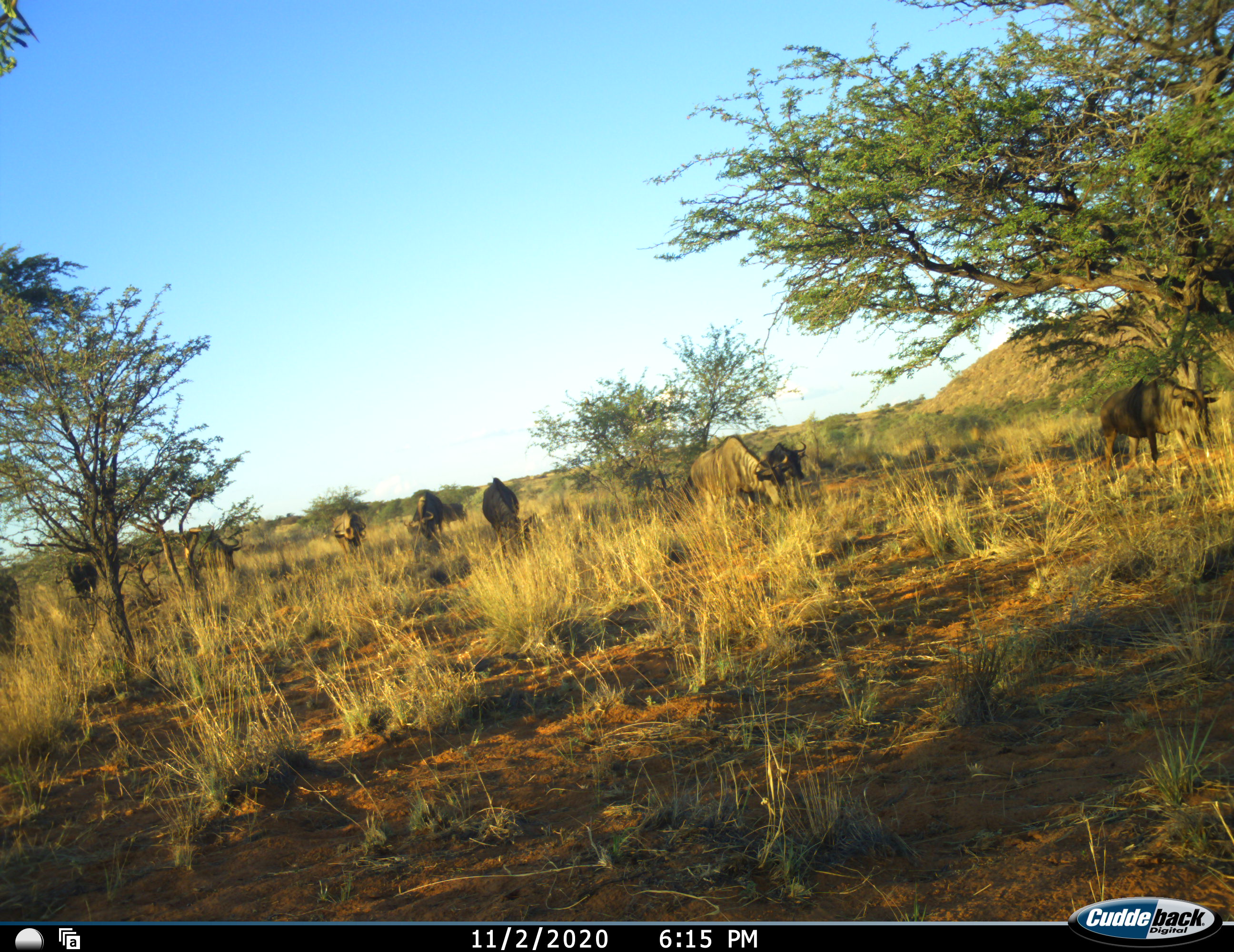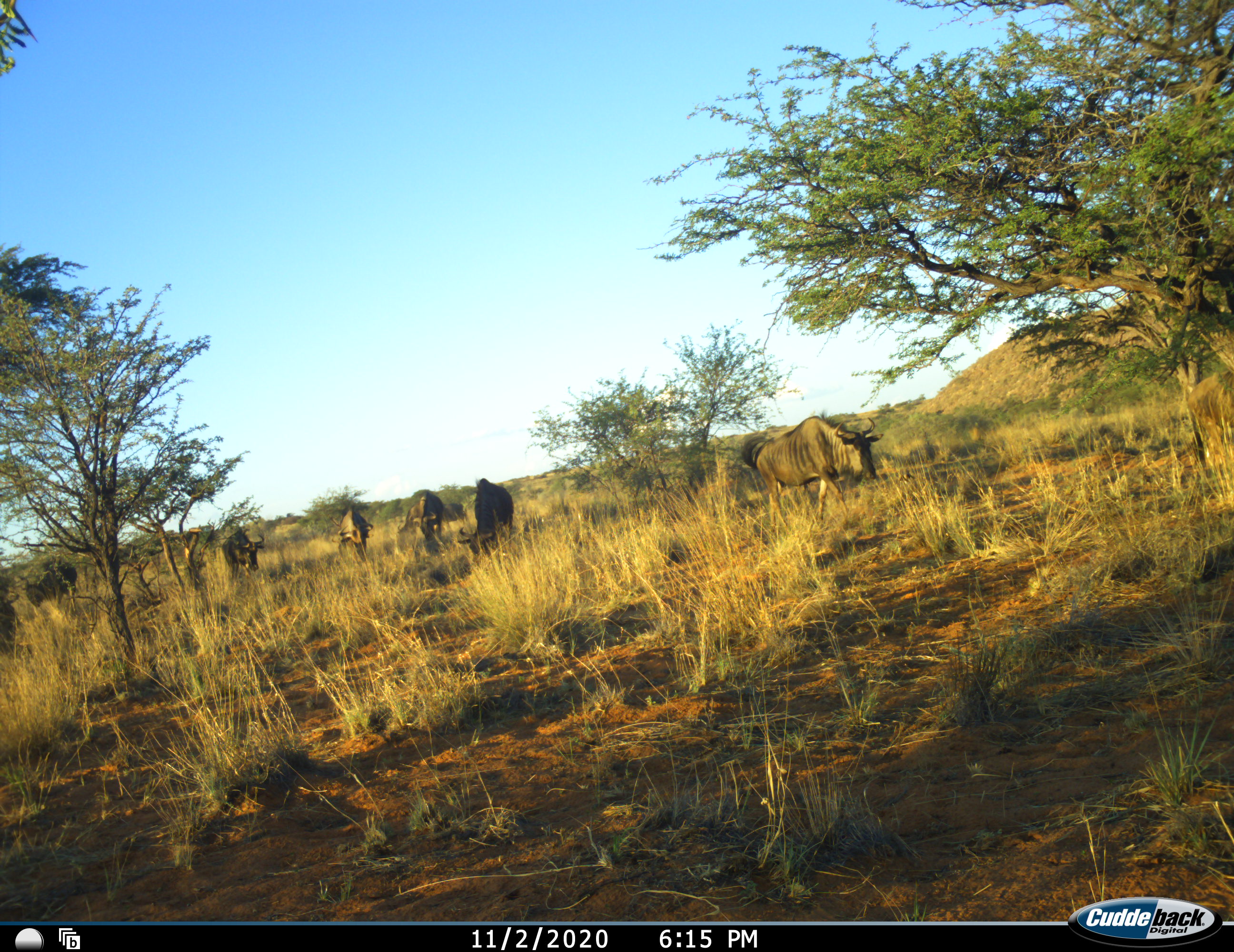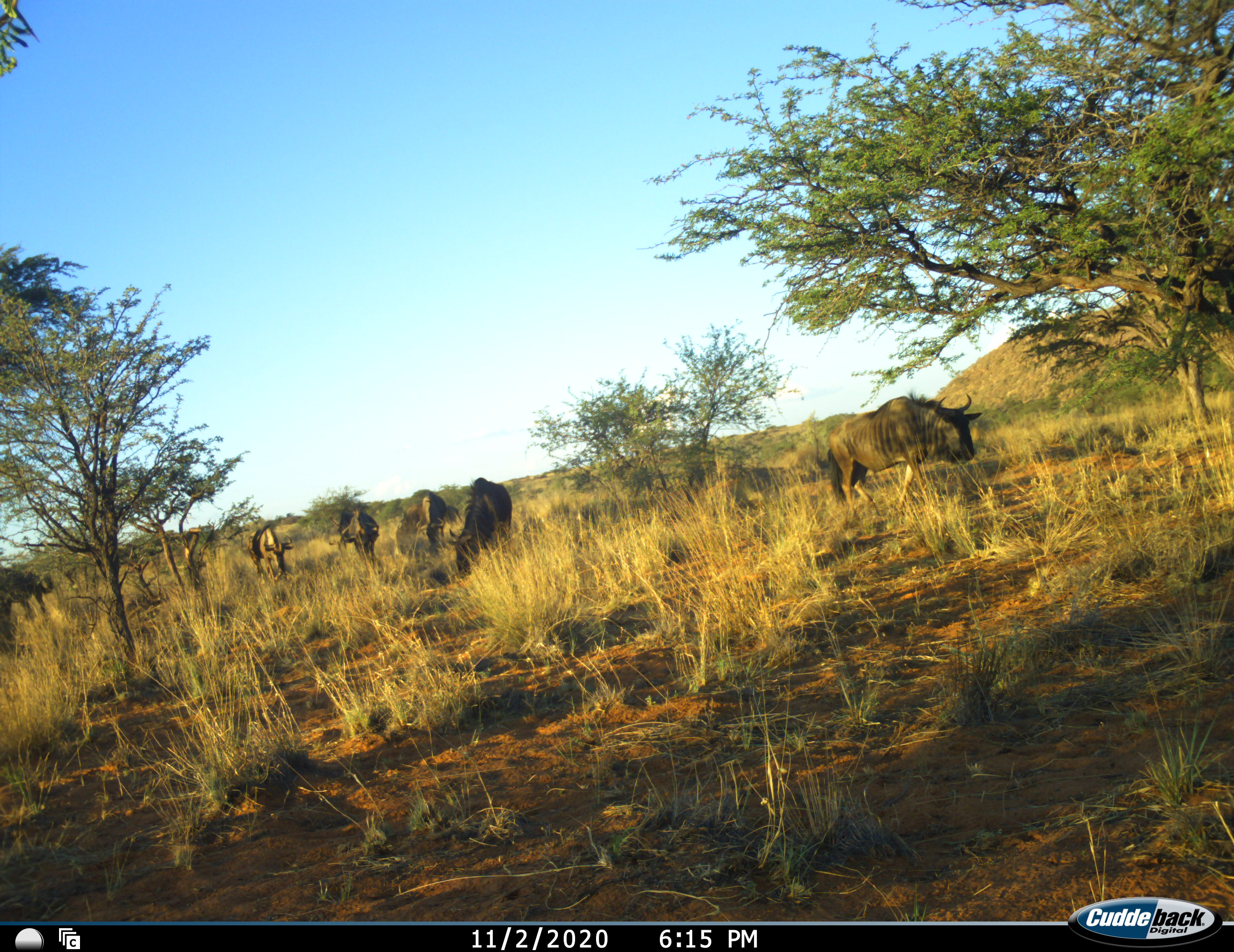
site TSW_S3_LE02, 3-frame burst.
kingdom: Animalia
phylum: Chordata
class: Mammalia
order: Artiodactyla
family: Bovidae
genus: Connochaetes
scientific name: Connochaetes taurinus taurinus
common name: blue wildebeest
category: wildebeestblue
Wildebeestblue (blue wildebeest) (Connochaetes taurinus taurinus), count 9. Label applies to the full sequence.